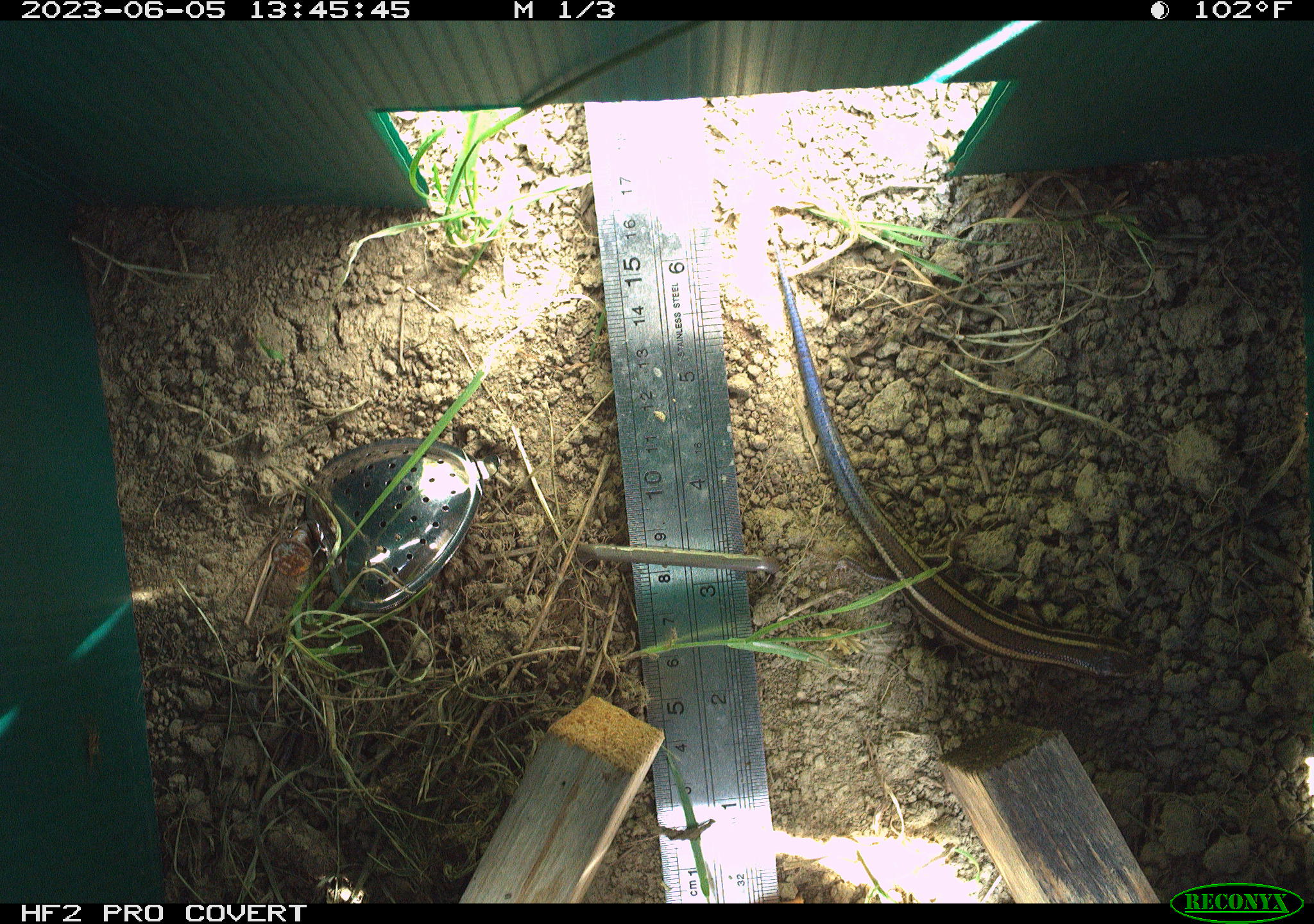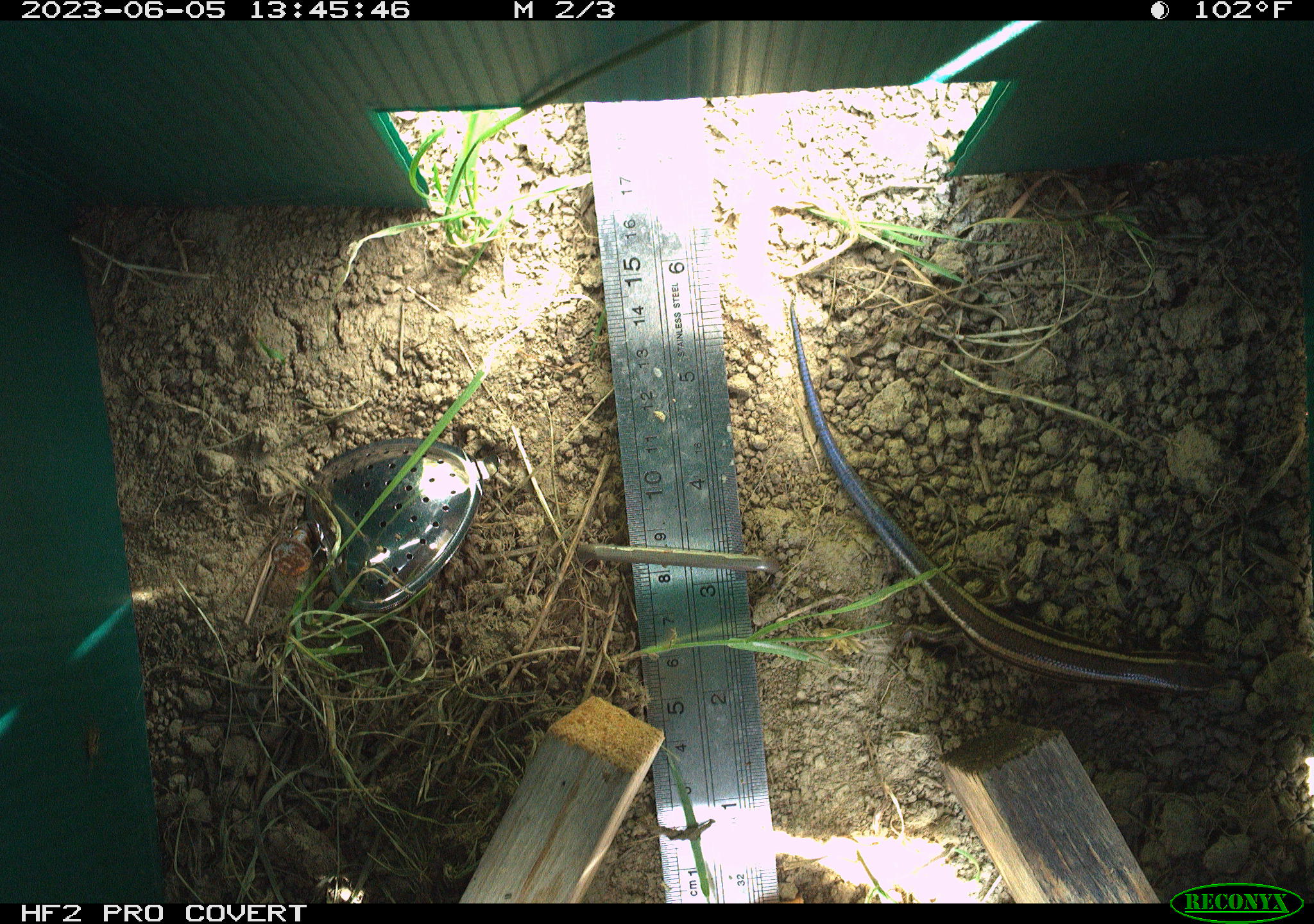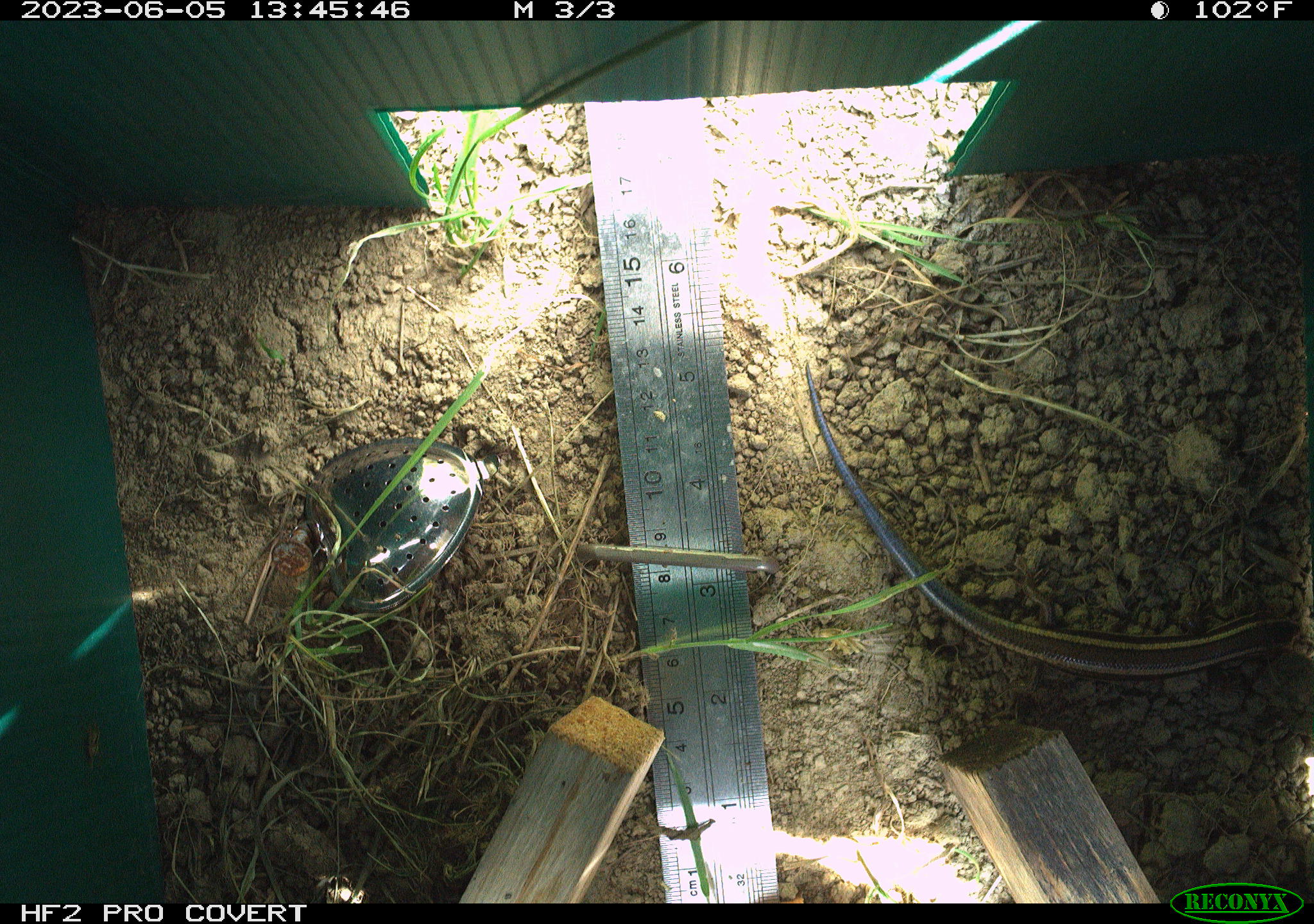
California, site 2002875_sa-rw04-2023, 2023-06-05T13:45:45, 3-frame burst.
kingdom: Animalia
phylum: Chordata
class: Reptilia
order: Squamata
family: Scincidae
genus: Plestiodon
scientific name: Plestiodon skiltonianus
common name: western skink